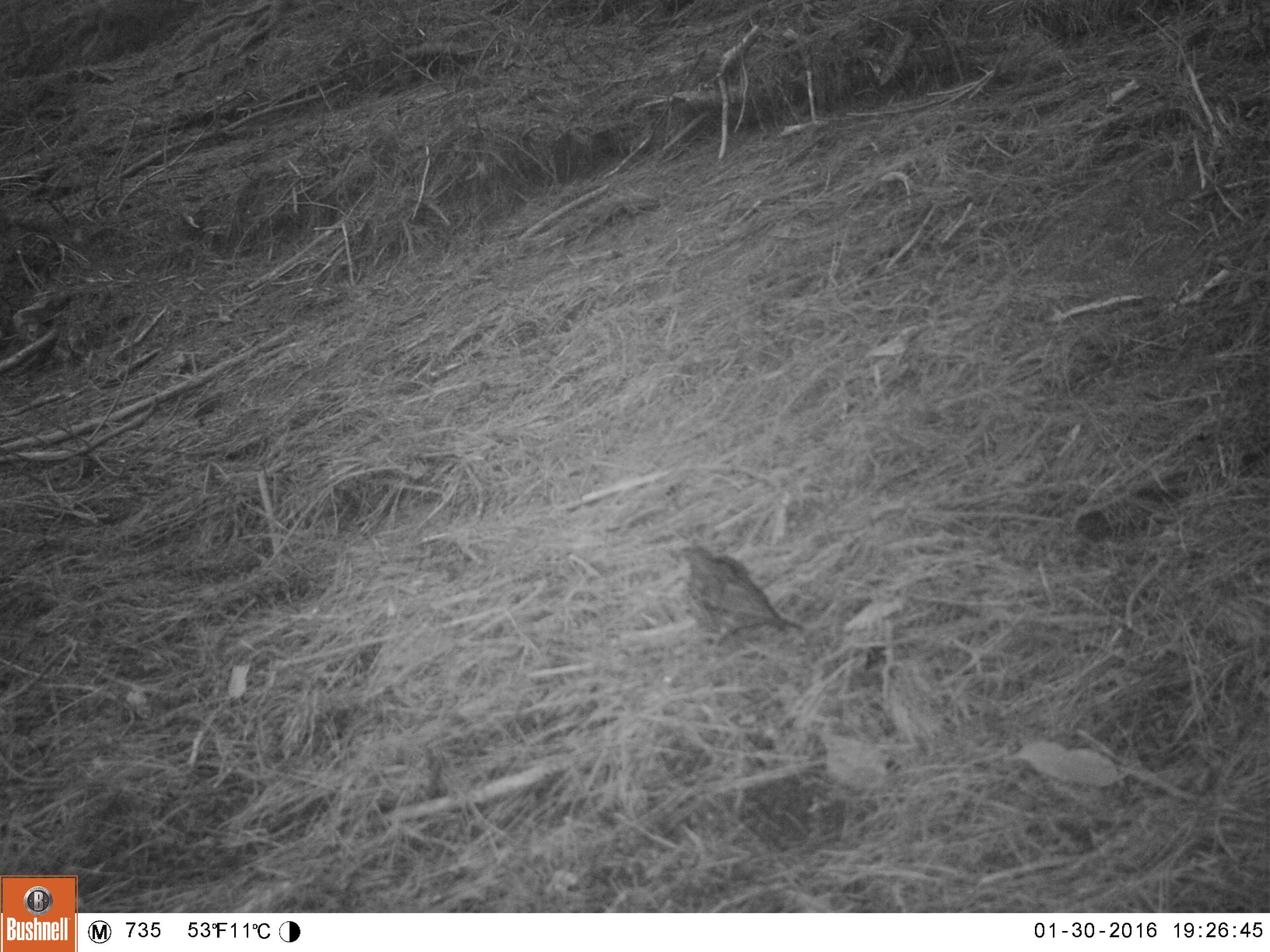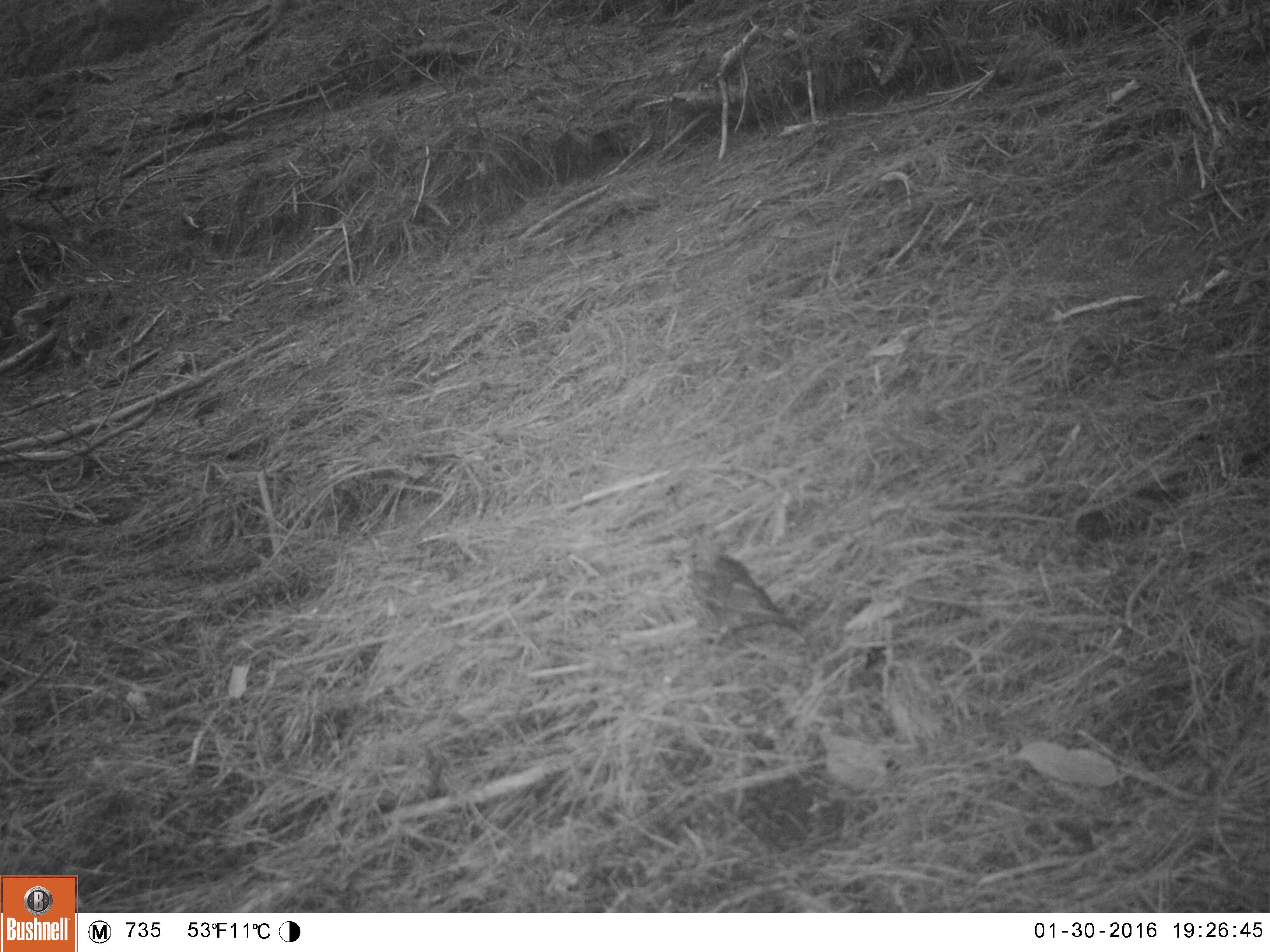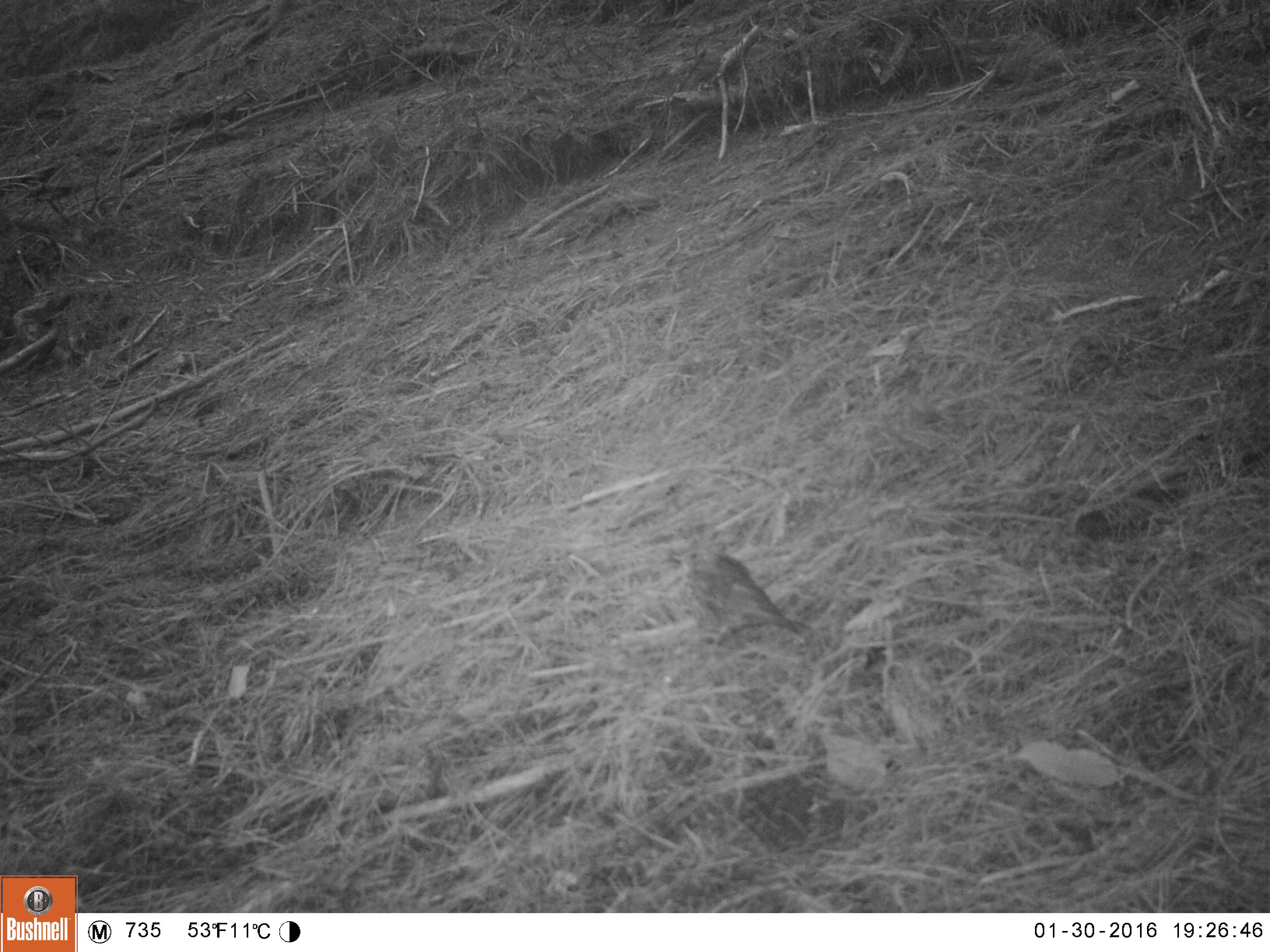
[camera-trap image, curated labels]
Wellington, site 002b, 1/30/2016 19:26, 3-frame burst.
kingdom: Animalia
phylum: Chordata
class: Aves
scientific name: Aves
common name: bird